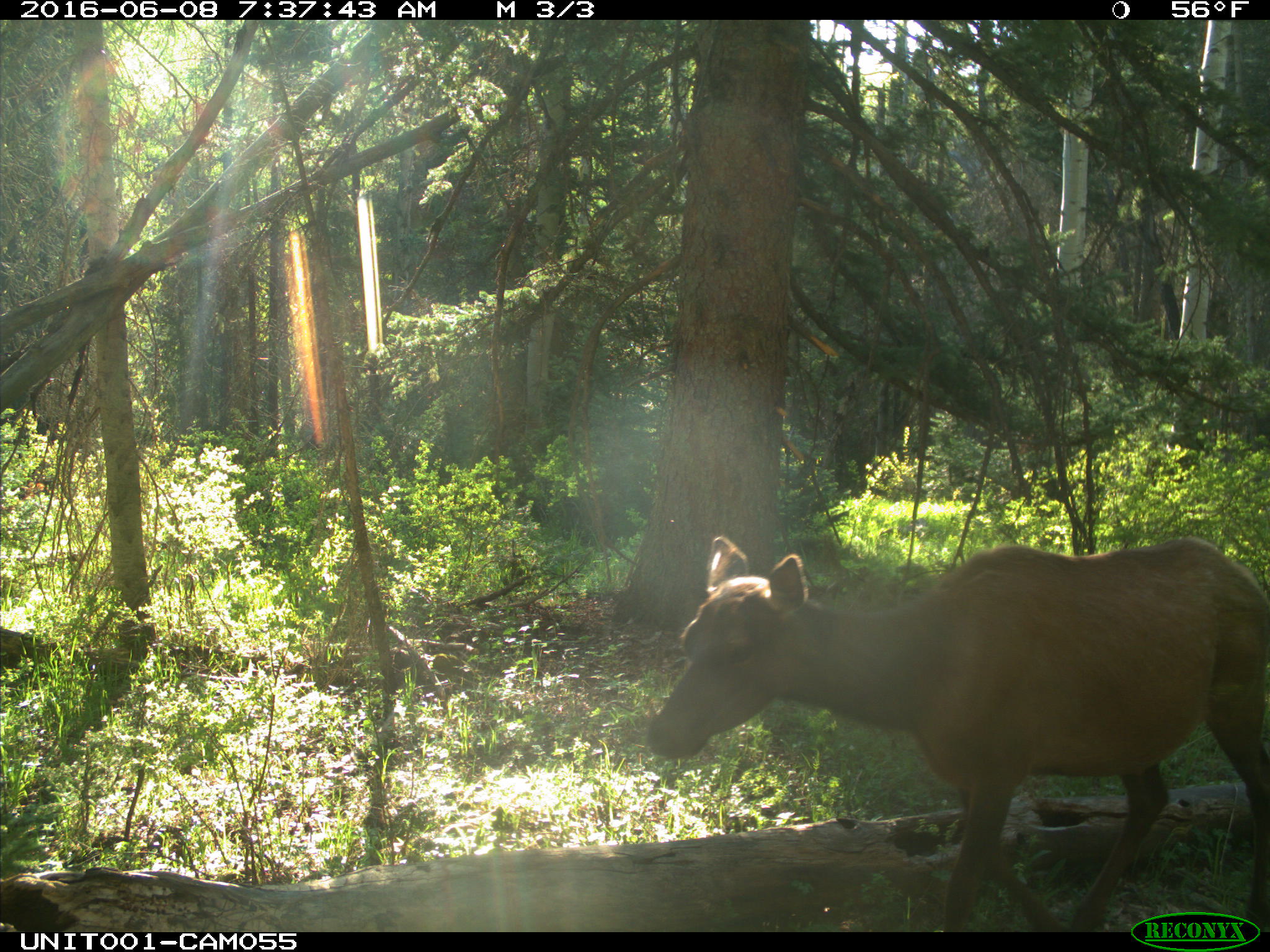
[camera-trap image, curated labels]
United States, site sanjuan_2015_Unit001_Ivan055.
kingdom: Animalia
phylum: Chordata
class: Mammalia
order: Artiodactyla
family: Cervidae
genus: Cervus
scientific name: Cervus elaphus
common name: red deer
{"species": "Cervus elaphus (red deer)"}